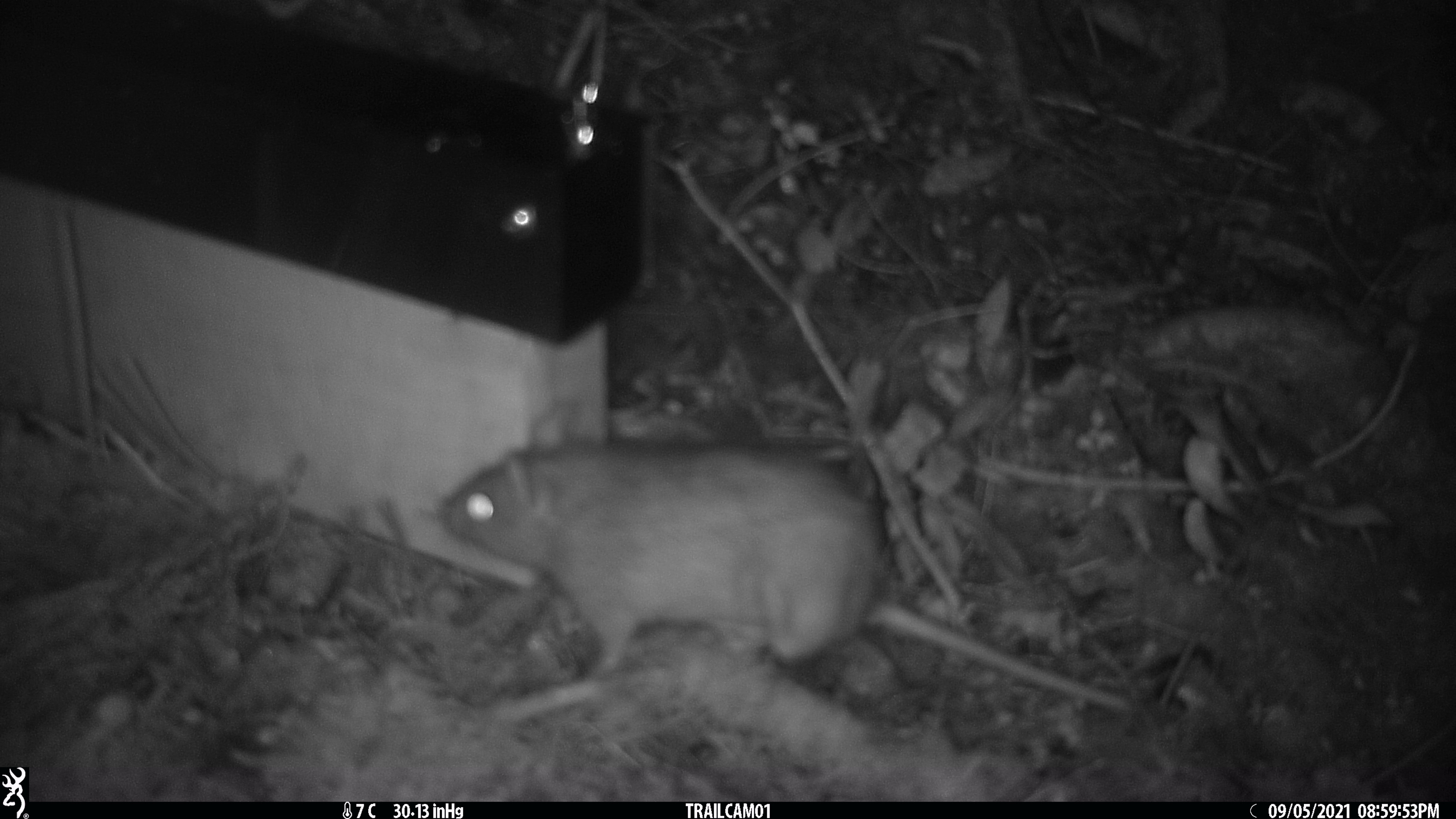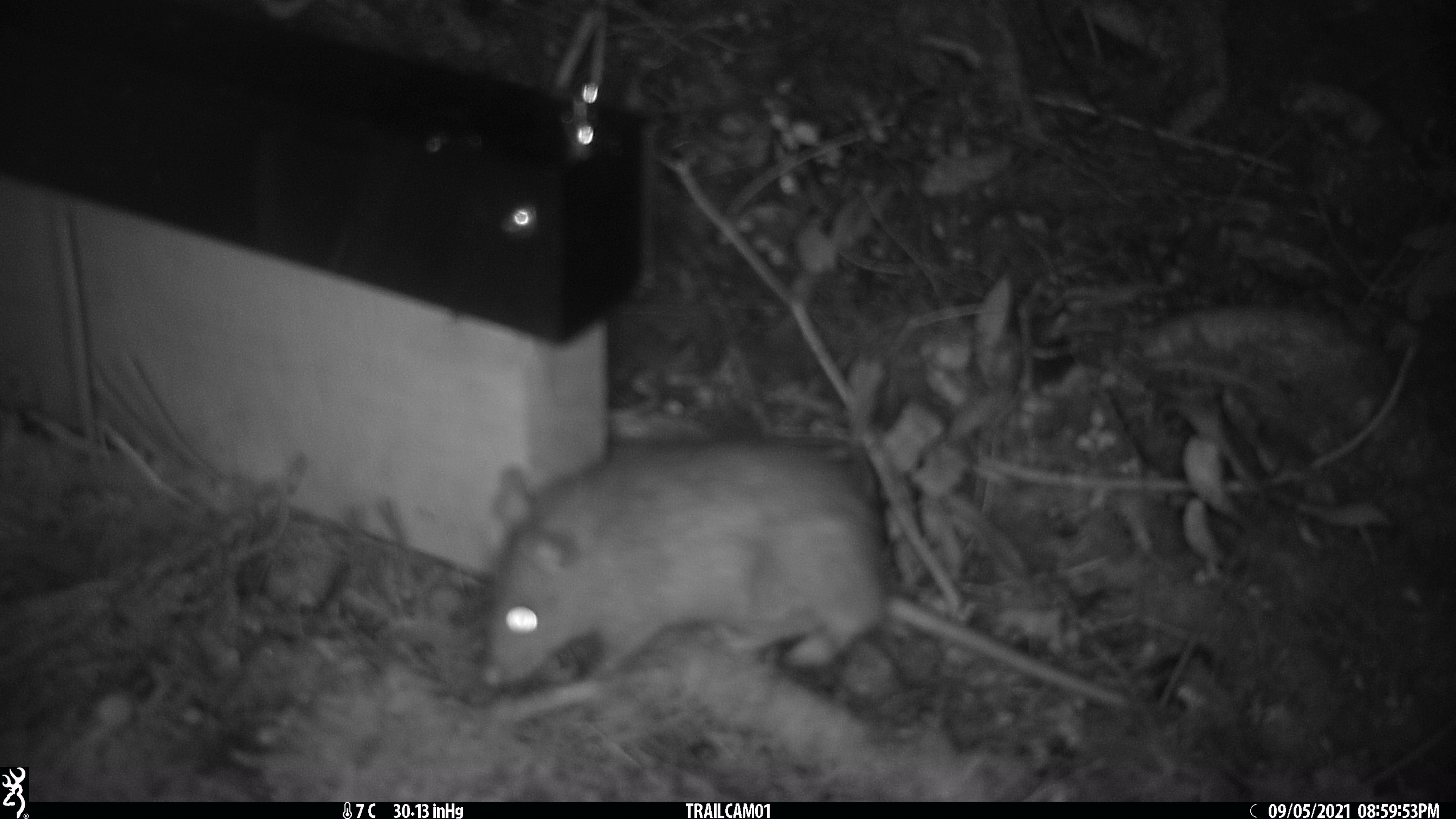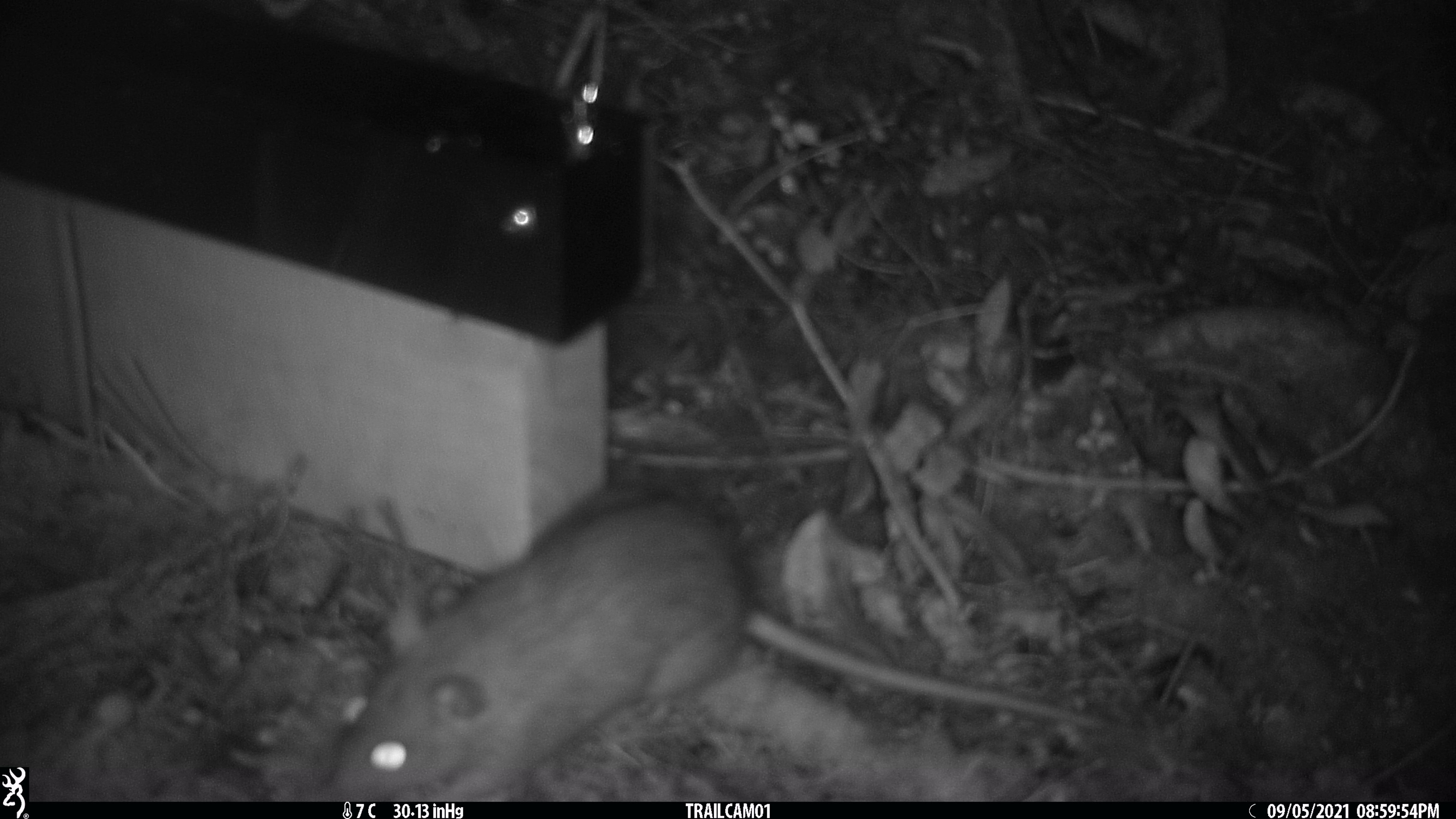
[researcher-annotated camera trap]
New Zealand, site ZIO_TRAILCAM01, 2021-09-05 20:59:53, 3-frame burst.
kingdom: Animalia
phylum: Chordata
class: Mammalia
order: Rodentia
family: Muridae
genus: Rattus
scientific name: Rattus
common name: rat